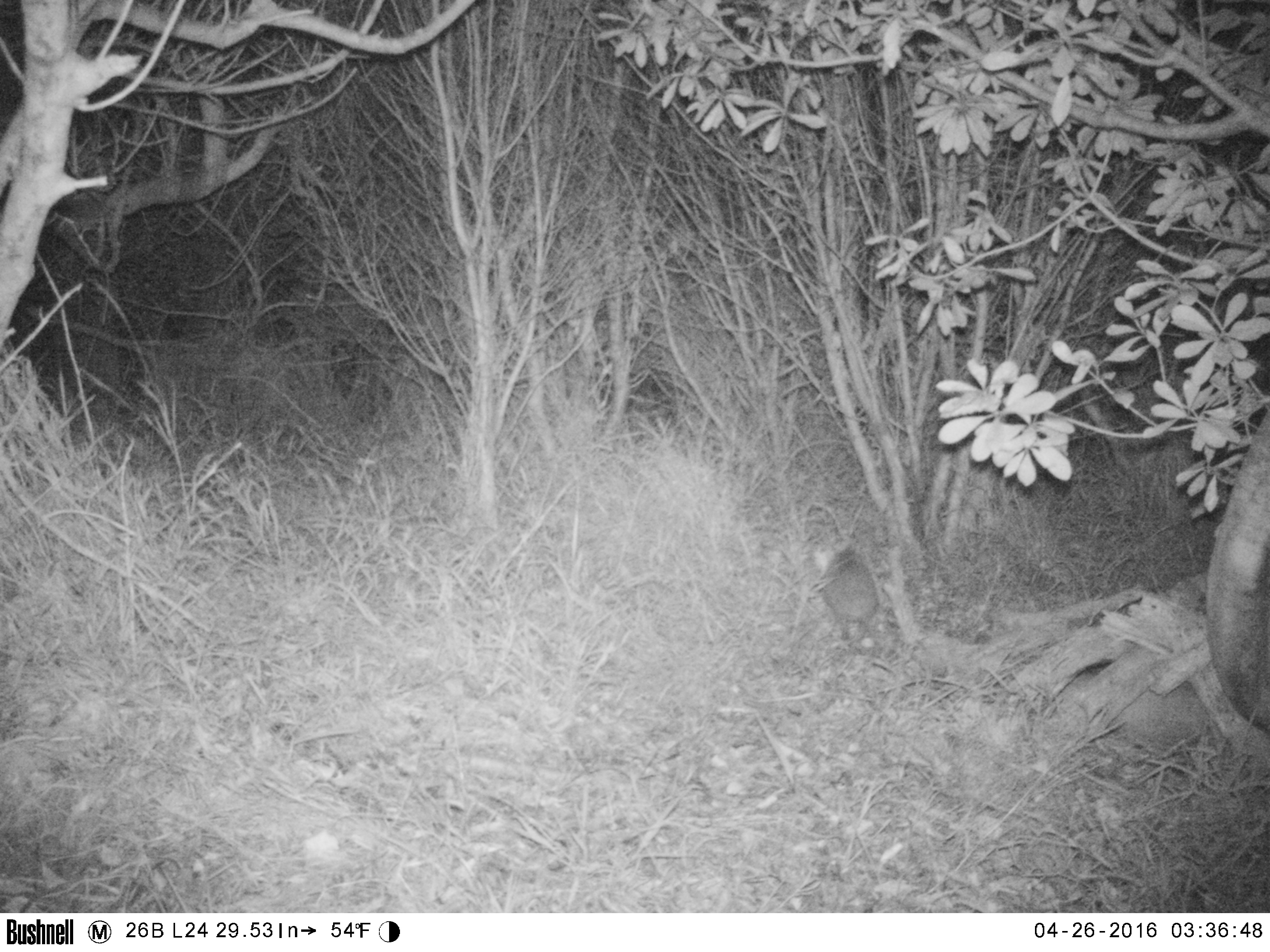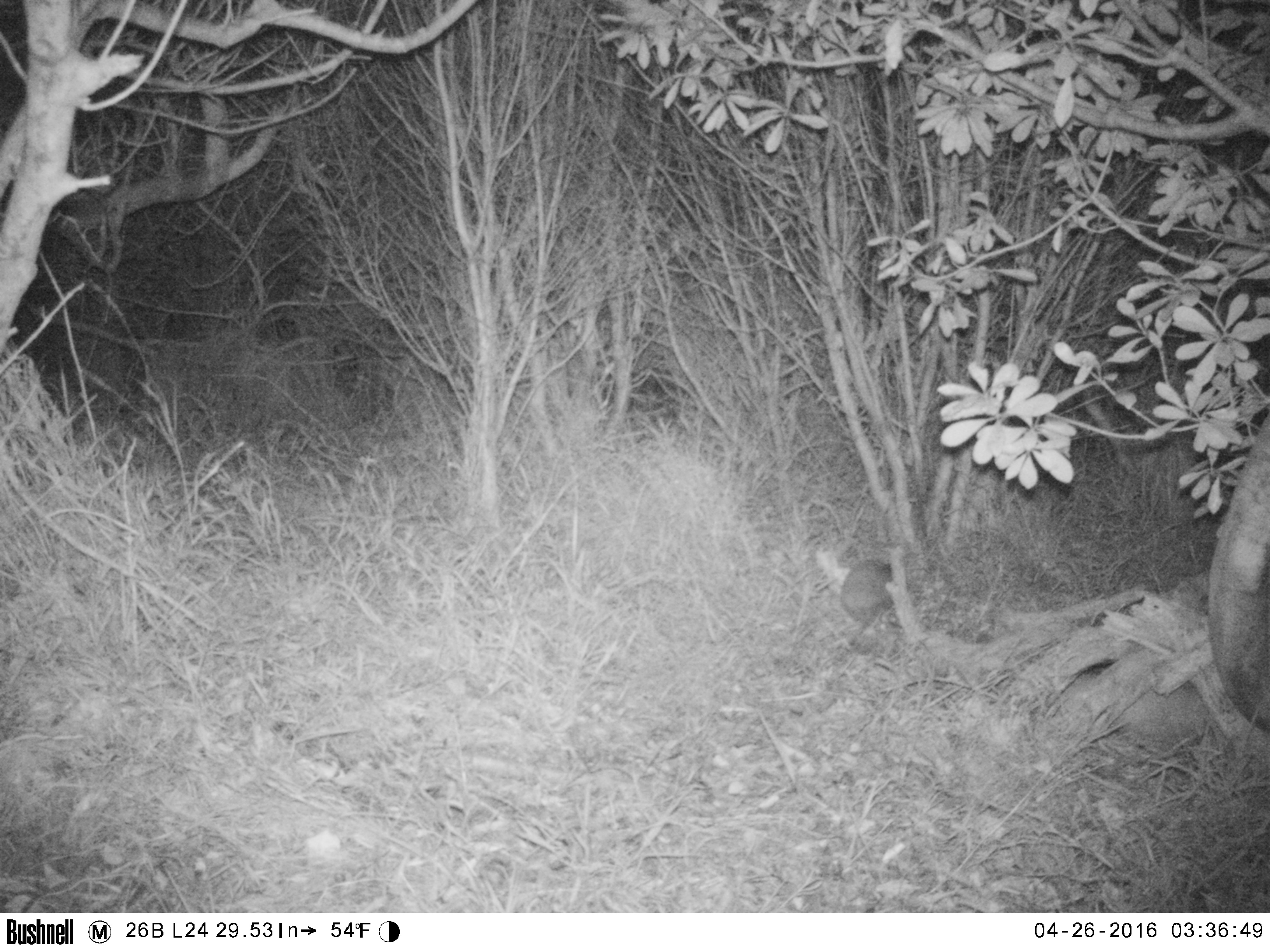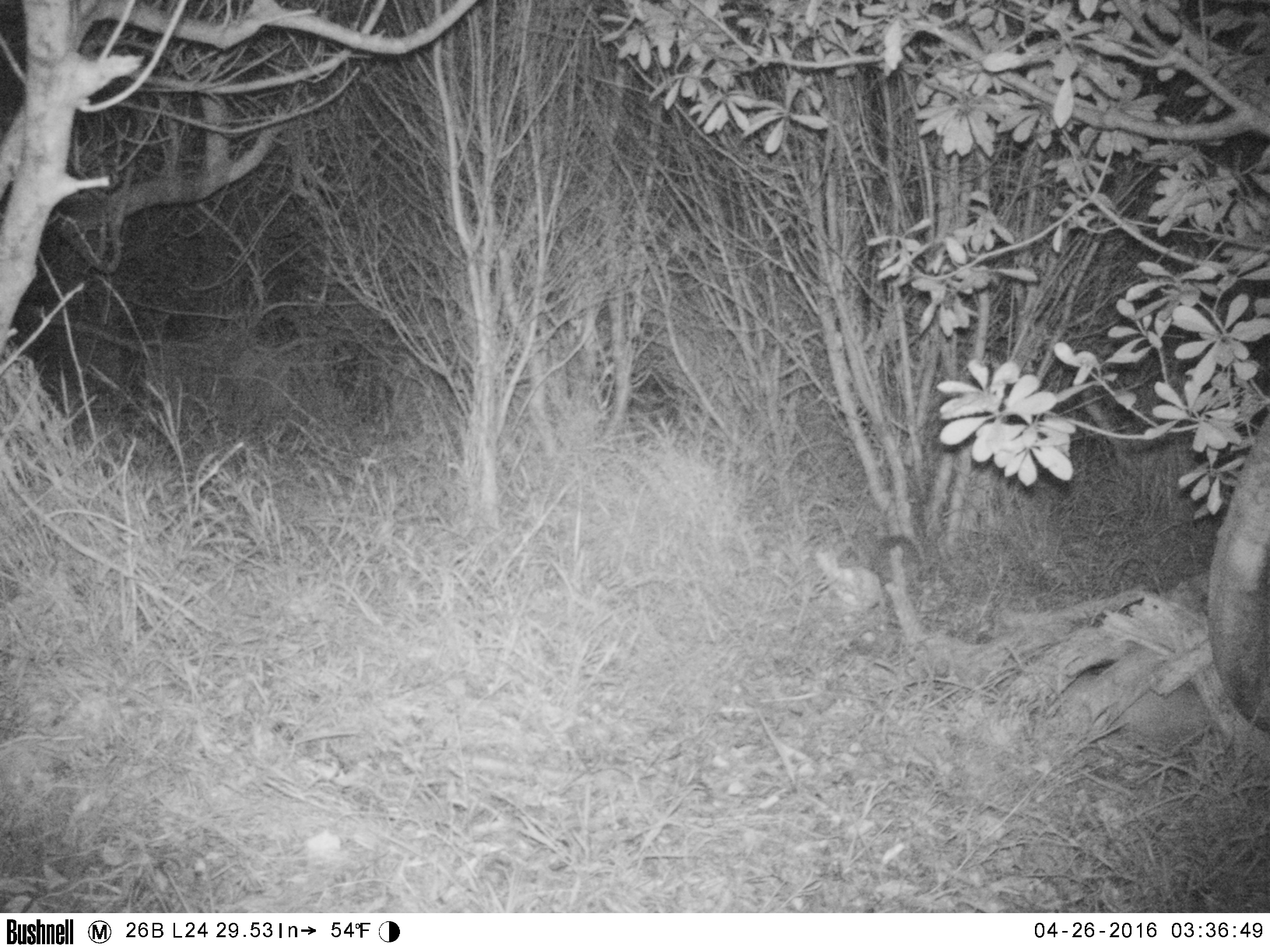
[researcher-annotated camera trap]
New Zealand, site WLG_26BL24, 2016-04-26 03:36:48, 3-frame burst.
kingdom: Animalia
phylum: Chordata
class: Mammalia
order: Eulipotyphla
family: Erinaceidae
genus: Erinaceus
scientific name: Erinaceus europaeus europaeus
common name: european hedgehog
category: hedgehog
Hedgehog (european hedgehog) (Erinaceus europaeus europaeus).